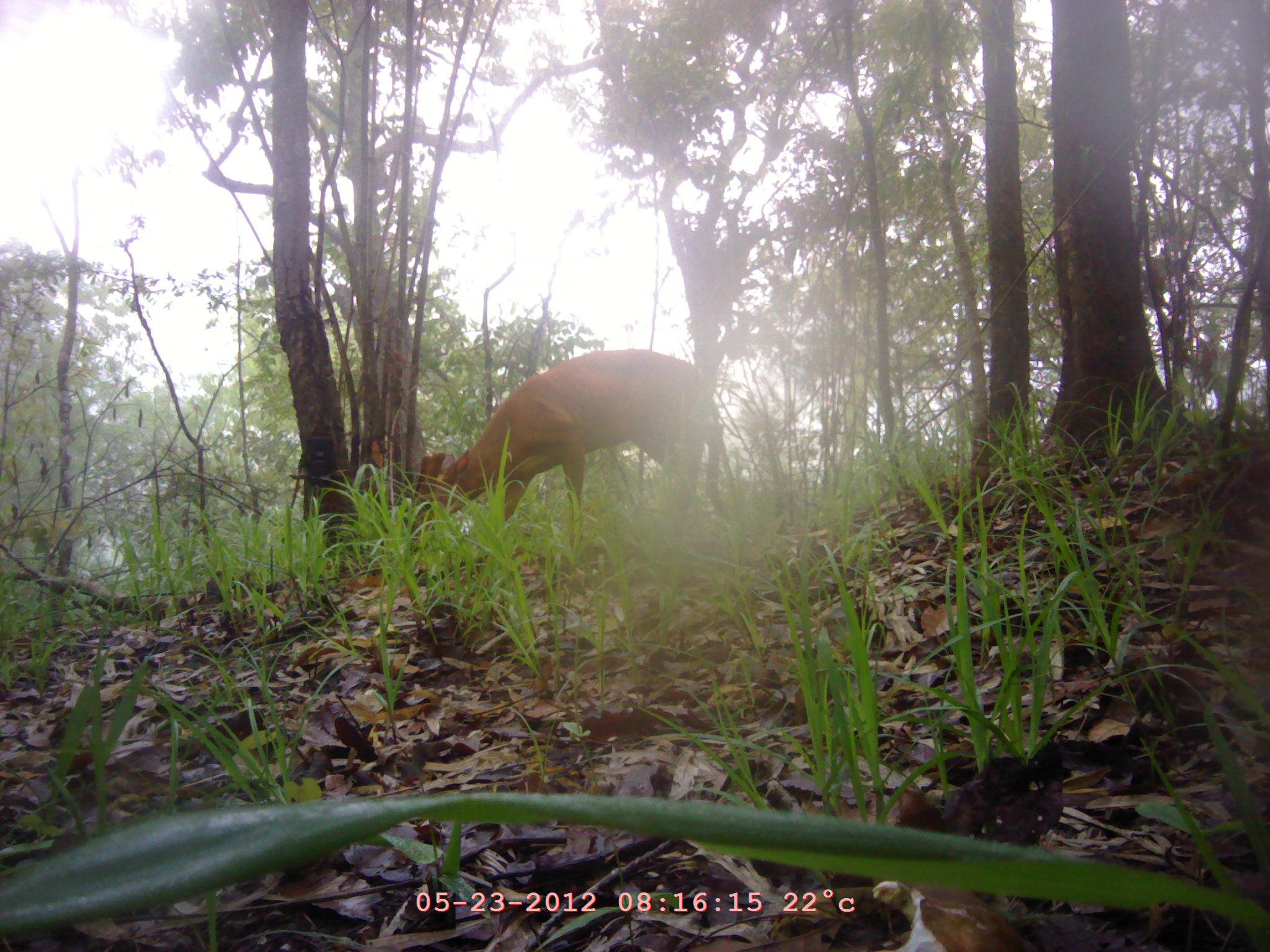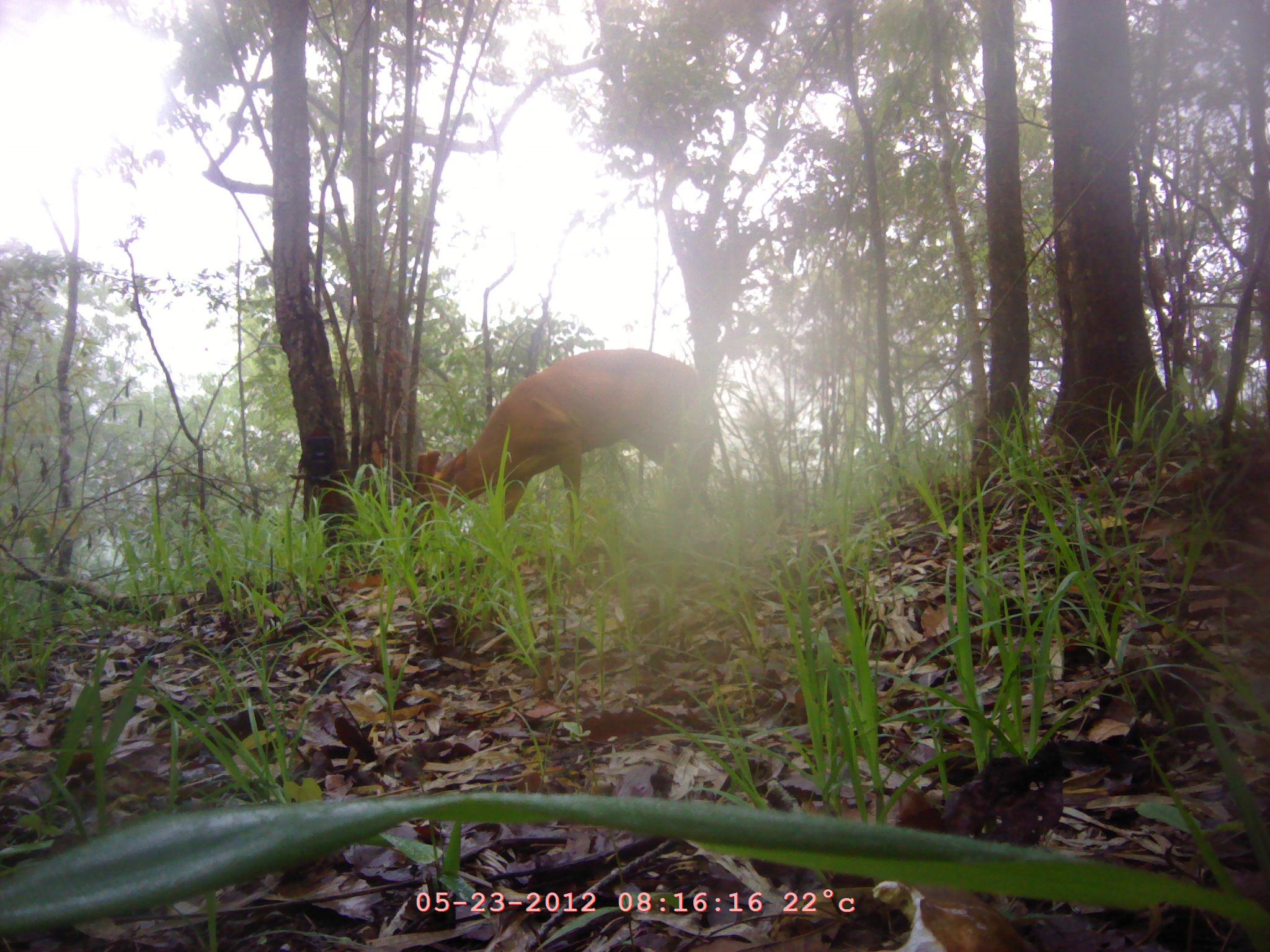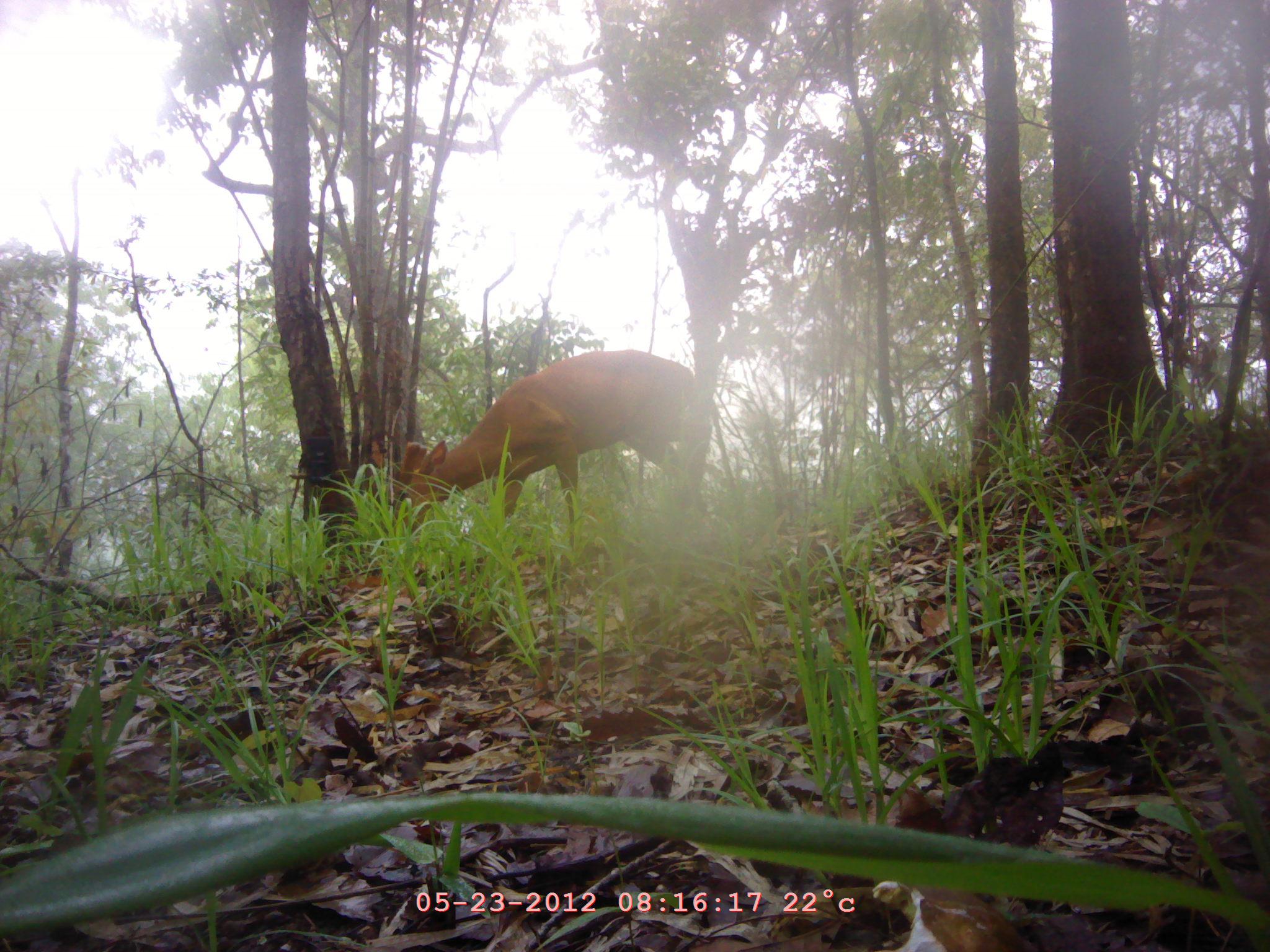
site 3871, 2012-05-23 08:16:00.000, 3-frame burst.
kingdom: Animalia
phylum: Chordata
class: Mammalia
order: Artiodactyla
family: Cervidae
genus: Muntiacus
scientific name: Muntiacus muntjak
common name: southern red muntjac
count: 1